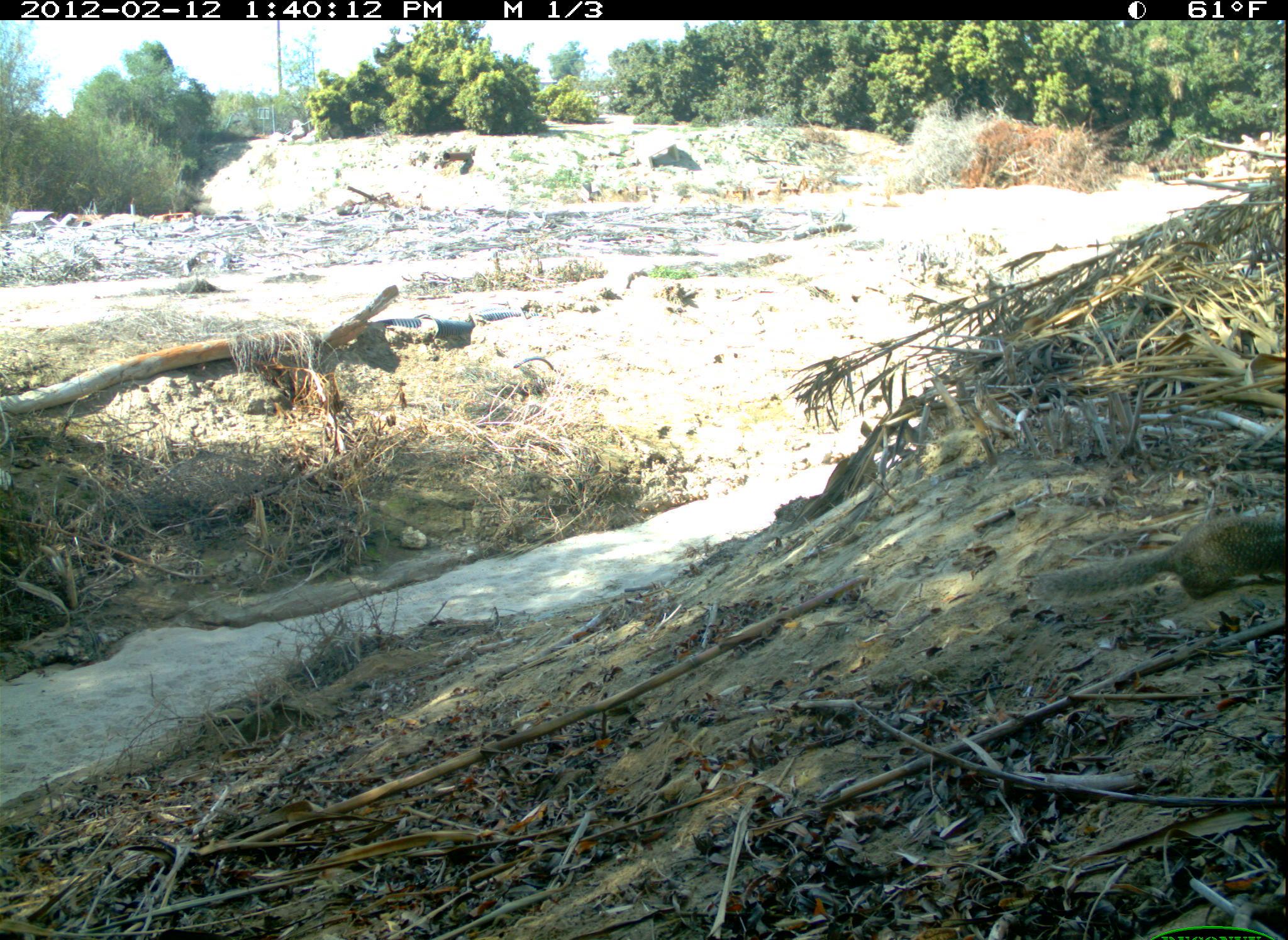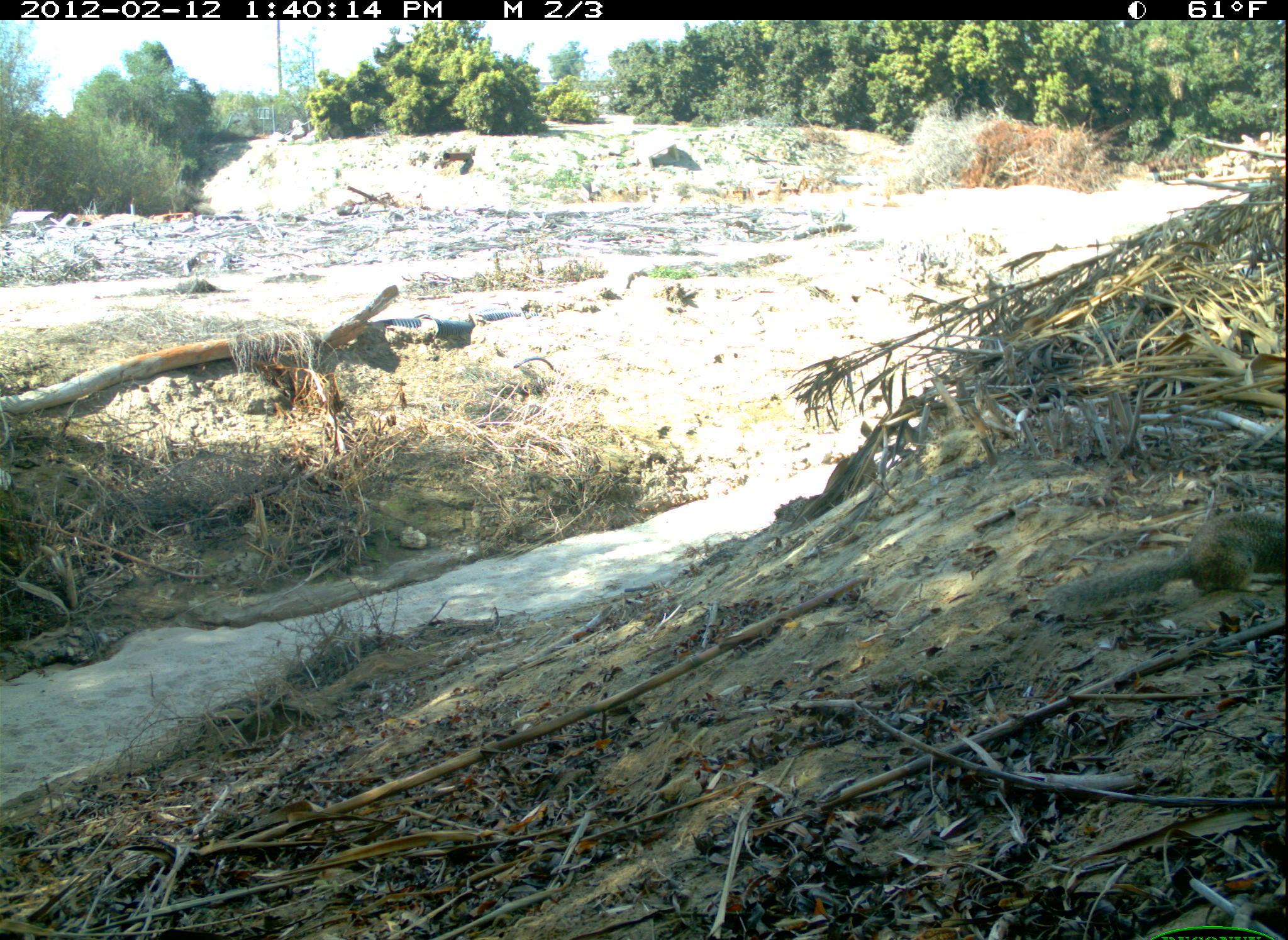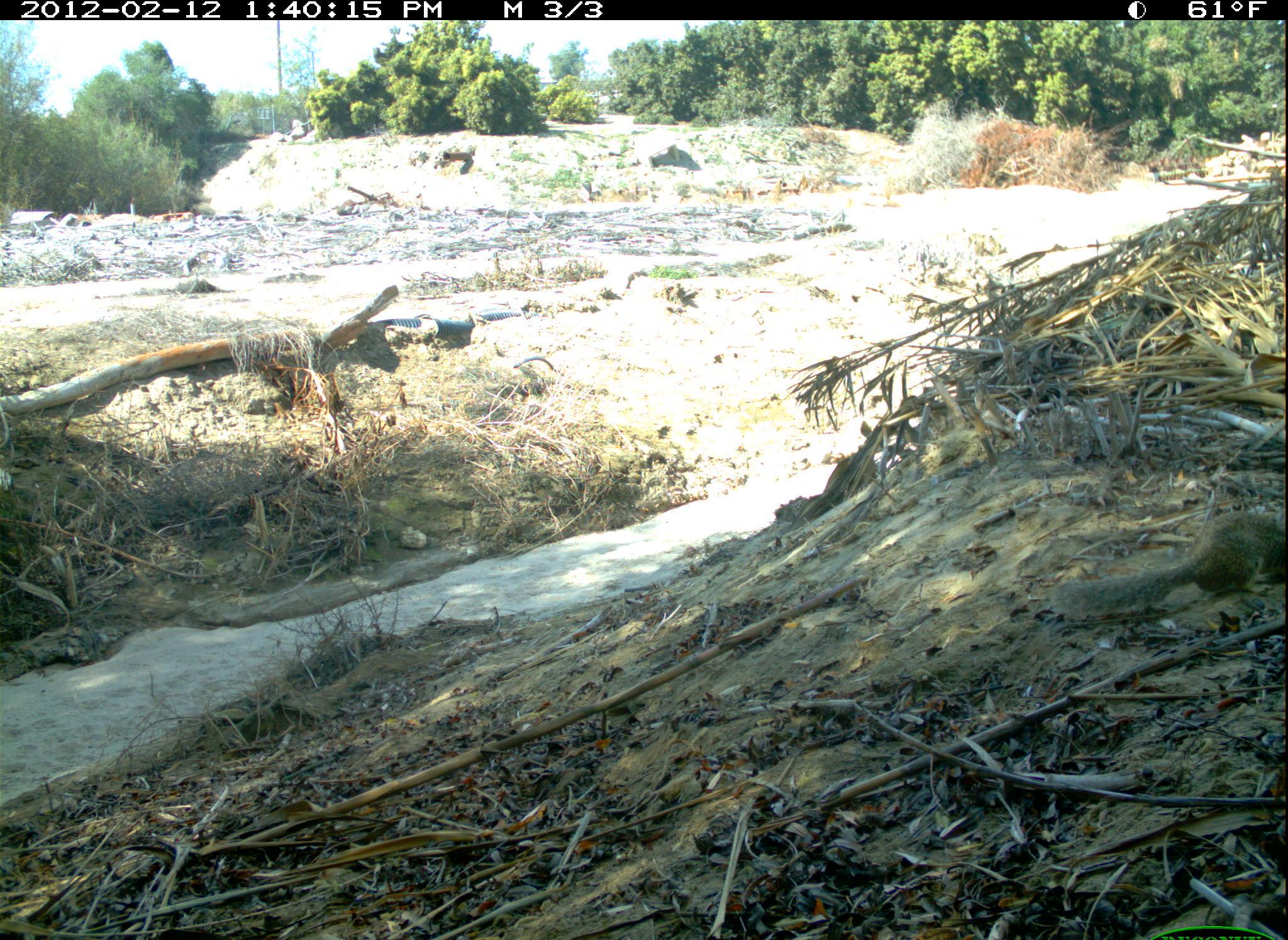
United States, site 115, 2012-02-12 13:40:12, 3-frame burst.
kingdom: Animalia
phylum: Chordata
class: Mammalia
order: Rodentia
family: Sciuridae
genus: Sciurus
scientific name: Sciurus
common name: squirrel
Squirrel (Sciurus).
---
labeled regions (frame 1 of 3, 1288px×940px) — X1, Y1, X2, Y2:
squirrel: 1008, 488, 1286, 630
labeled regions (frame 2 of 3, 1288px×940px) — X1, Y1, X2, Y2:
squirrel: 1037, 496, 1286, 622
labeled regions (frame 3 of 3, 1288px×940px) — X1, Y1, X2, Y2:
squirrel: 1035, 496, 1286, 630